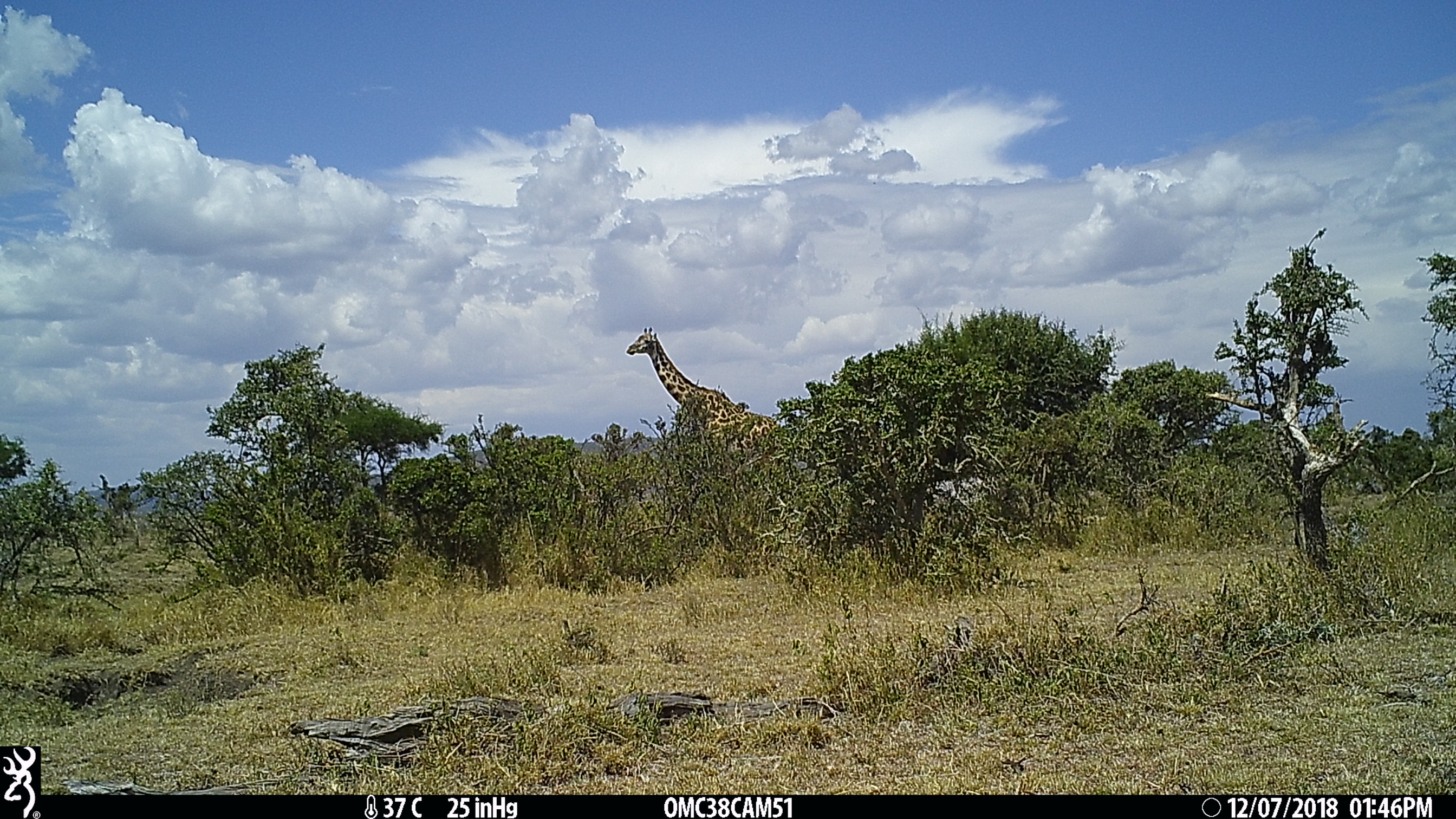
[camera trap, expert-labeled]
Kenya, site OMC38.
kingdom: Animalia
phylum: Chordata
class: Mammalia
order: Artiodactyla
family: Giraffidae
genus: Giraffa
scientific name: Giraffa camelopardalis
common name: northern giraffe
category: giraffe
Giraffe (northern giraffe) (Giraffa camelopardalis).